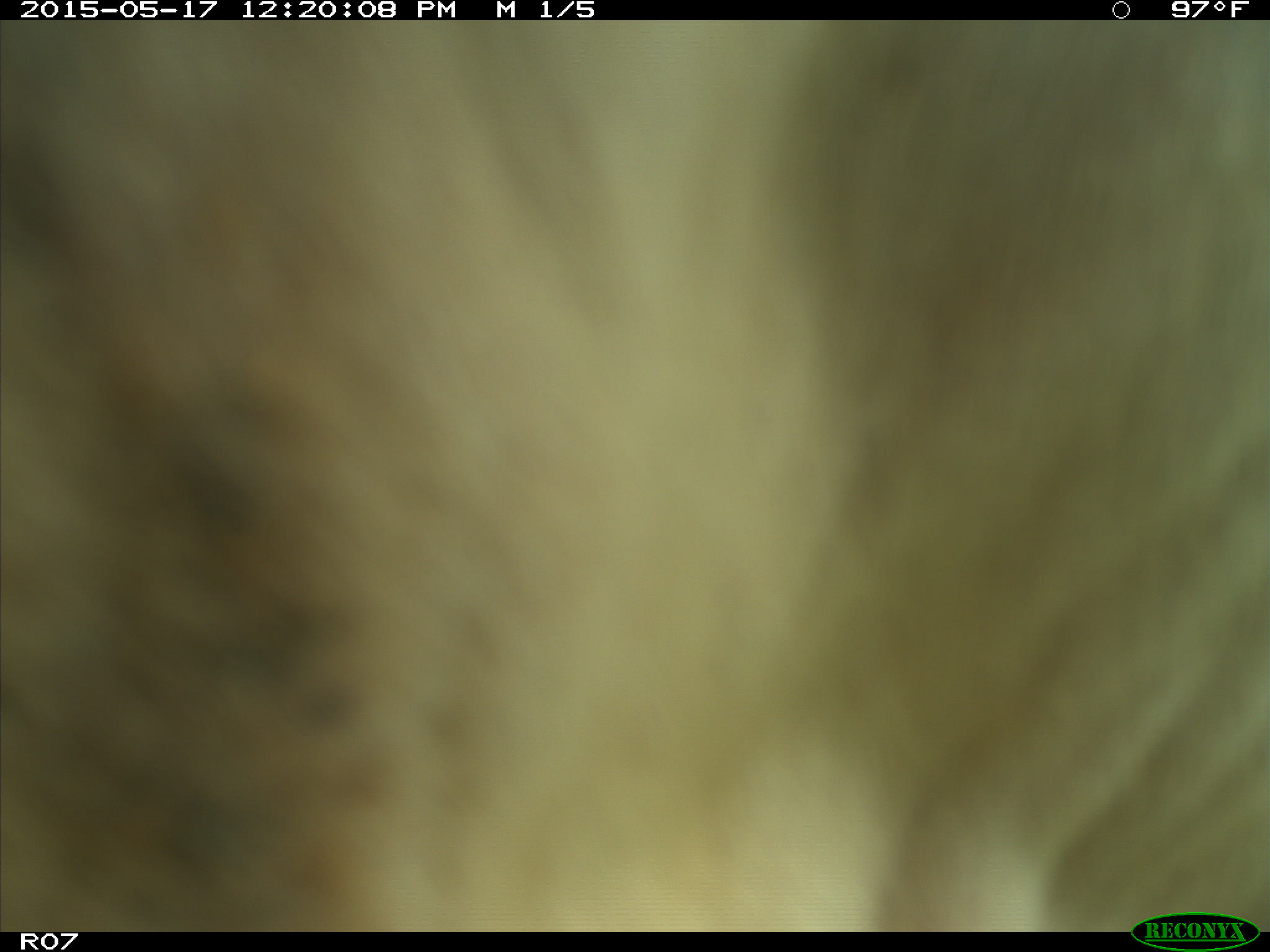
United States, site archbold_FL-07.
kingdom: Animalia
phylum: Chordata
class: Mammalia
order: Artiodactyla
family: Bovidae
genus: Bos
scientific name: Bos taurus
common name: domestic cow